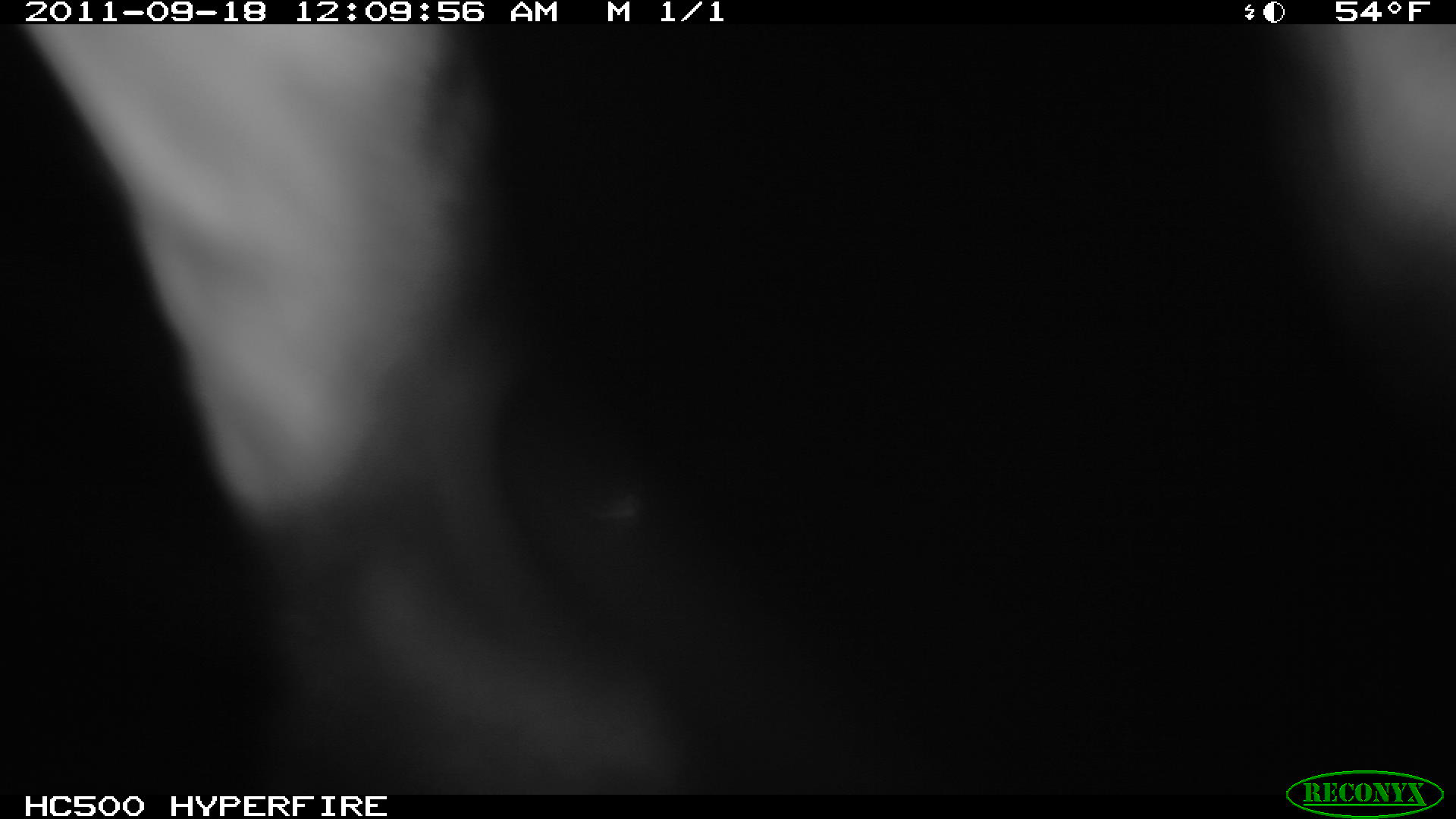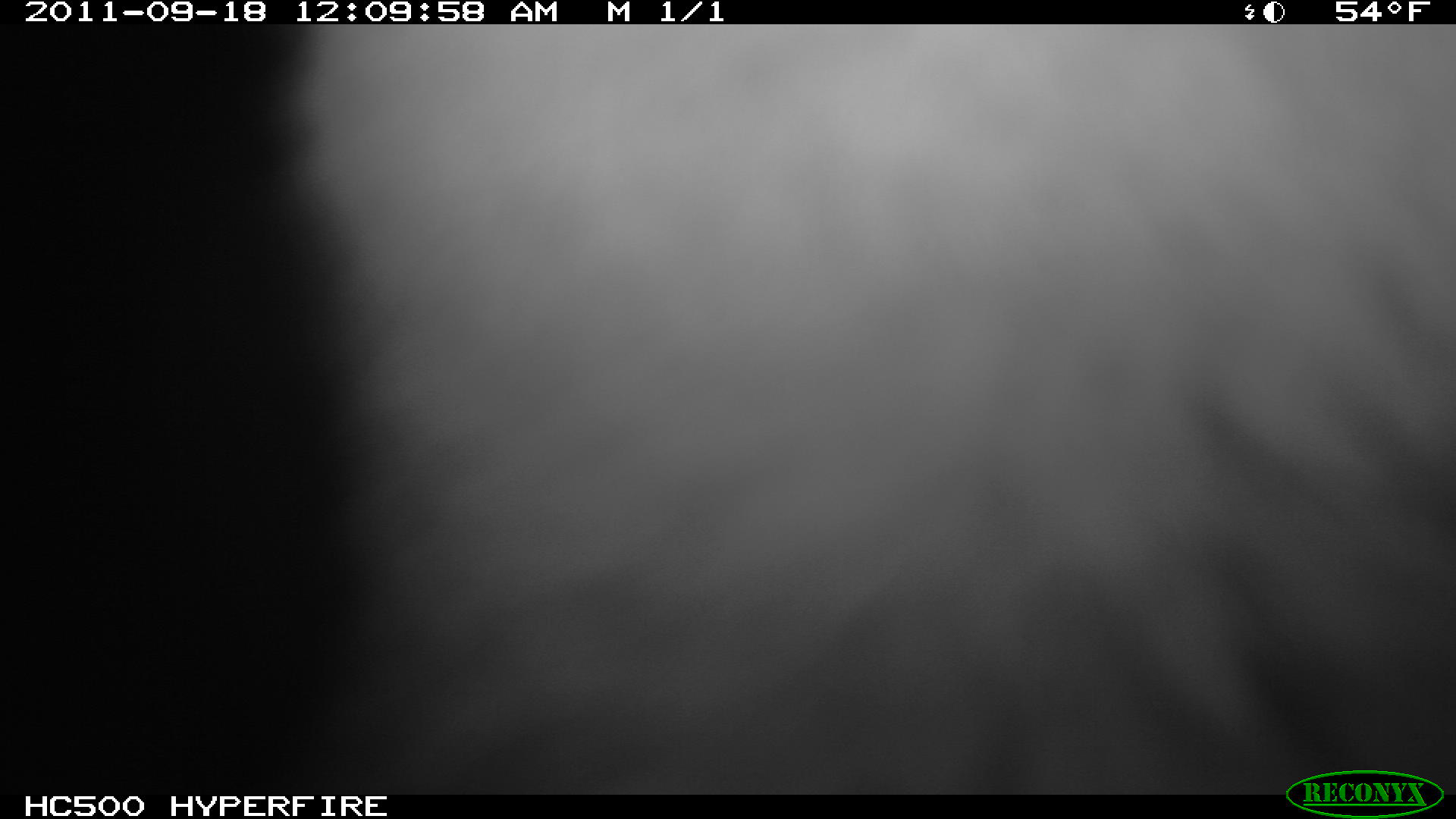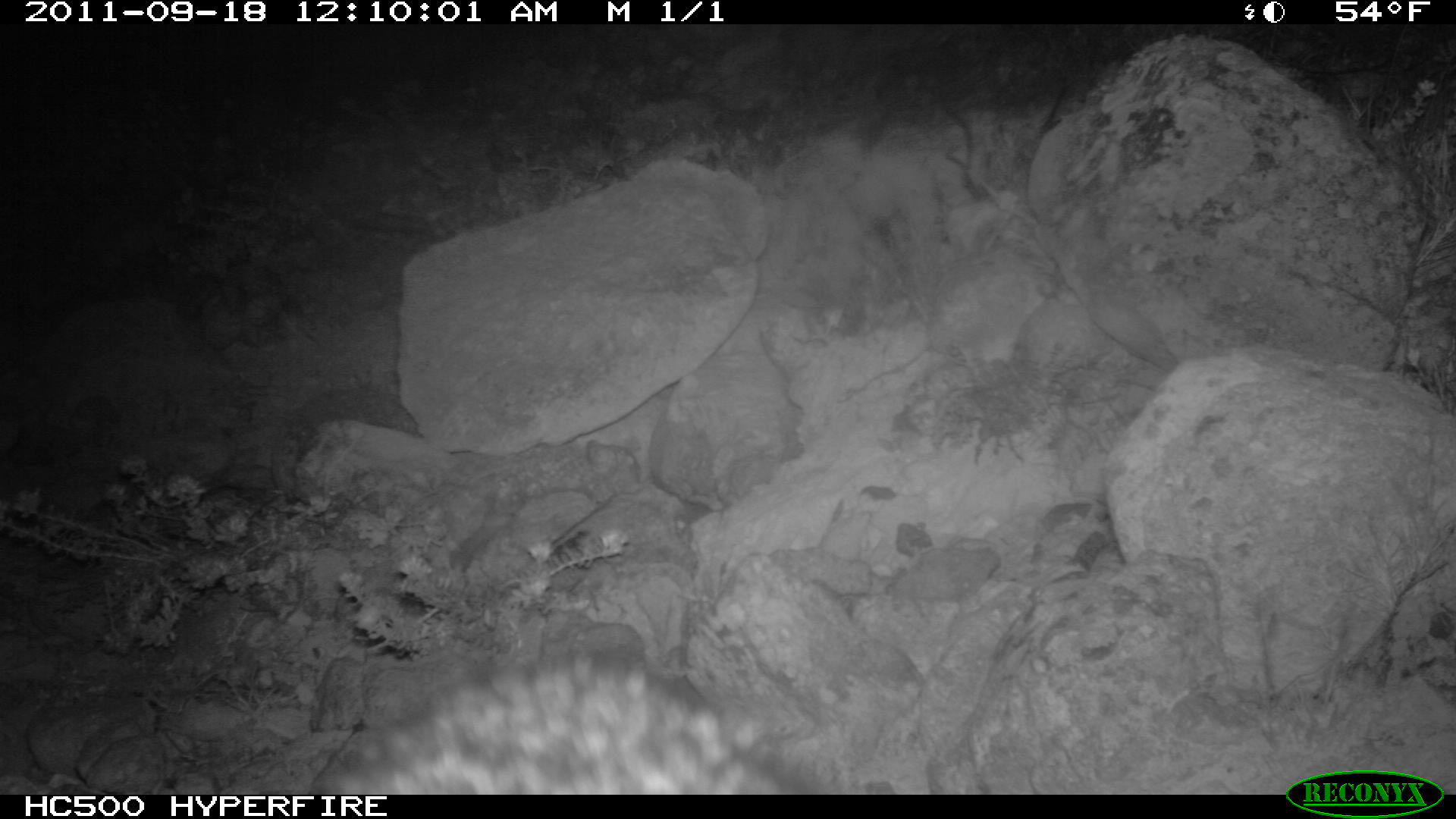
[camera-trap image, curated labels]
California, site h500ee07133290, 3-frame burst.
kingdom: Animalia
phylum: Chordata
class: Mammalia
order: Carnivora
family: Canidae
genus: Urocyon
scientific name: Urocyon littoralis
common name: island fox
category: fox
Fox (island fox) (Urocyon littoralis).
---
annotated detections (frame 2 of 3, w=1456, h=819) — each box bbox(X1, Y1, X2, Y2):
fox: bbox(272, 24, 1455, 795)